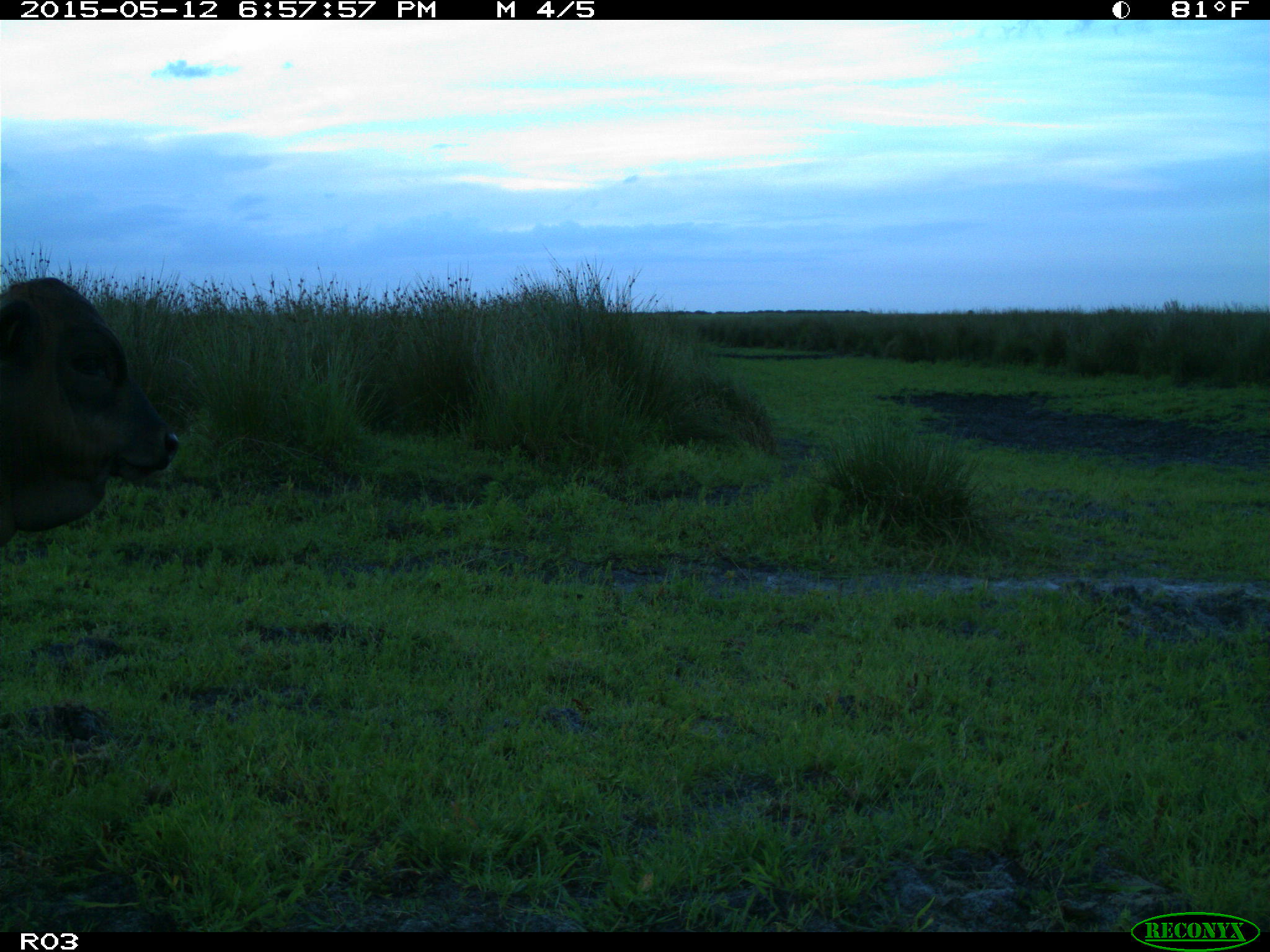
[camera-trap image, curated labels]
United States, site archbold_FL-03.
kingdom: Animalia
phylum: Chordata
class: Mammalia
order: Artiodactyla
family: Bovidae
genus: Bos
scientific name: Bos taurus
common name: domestic cow